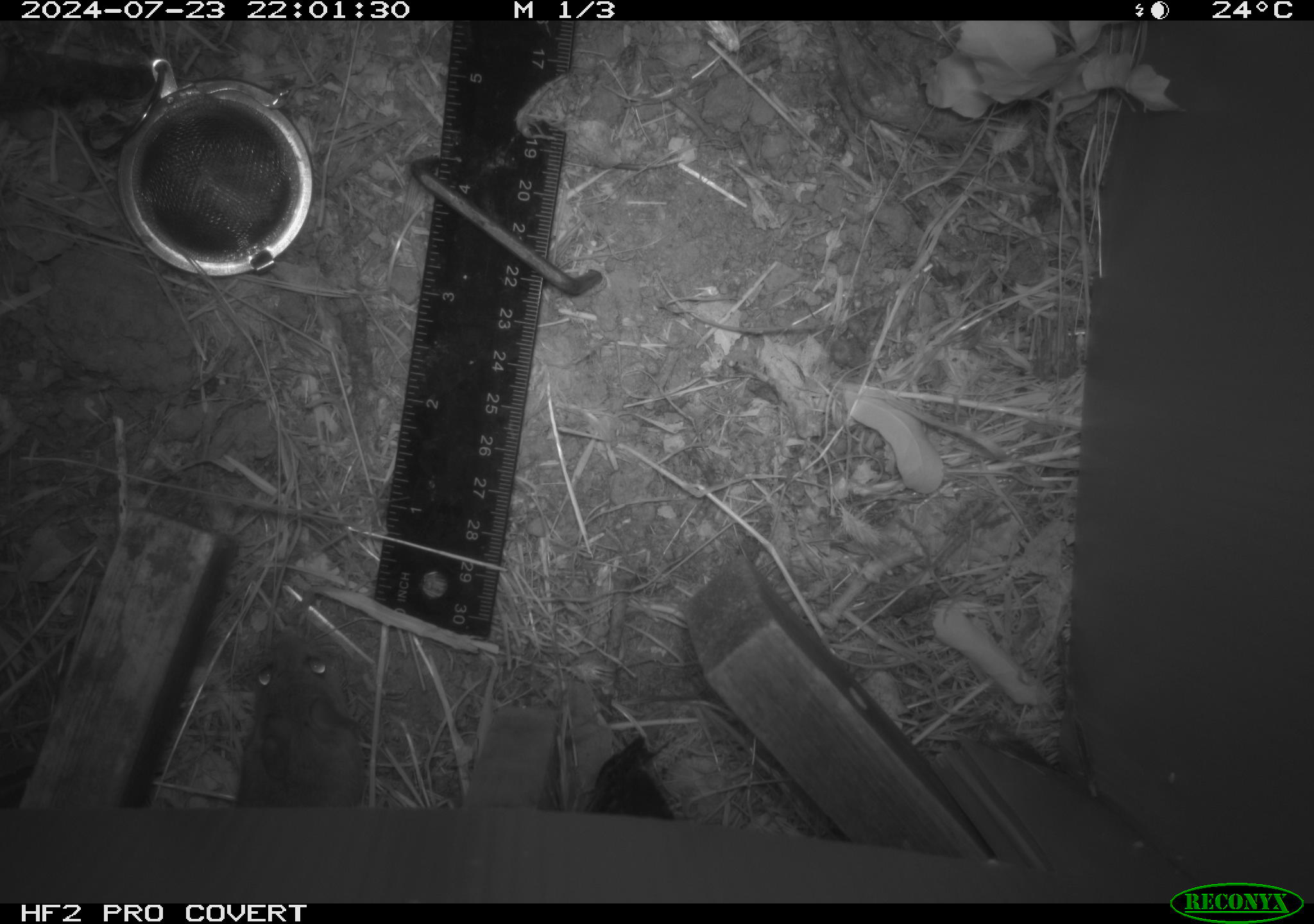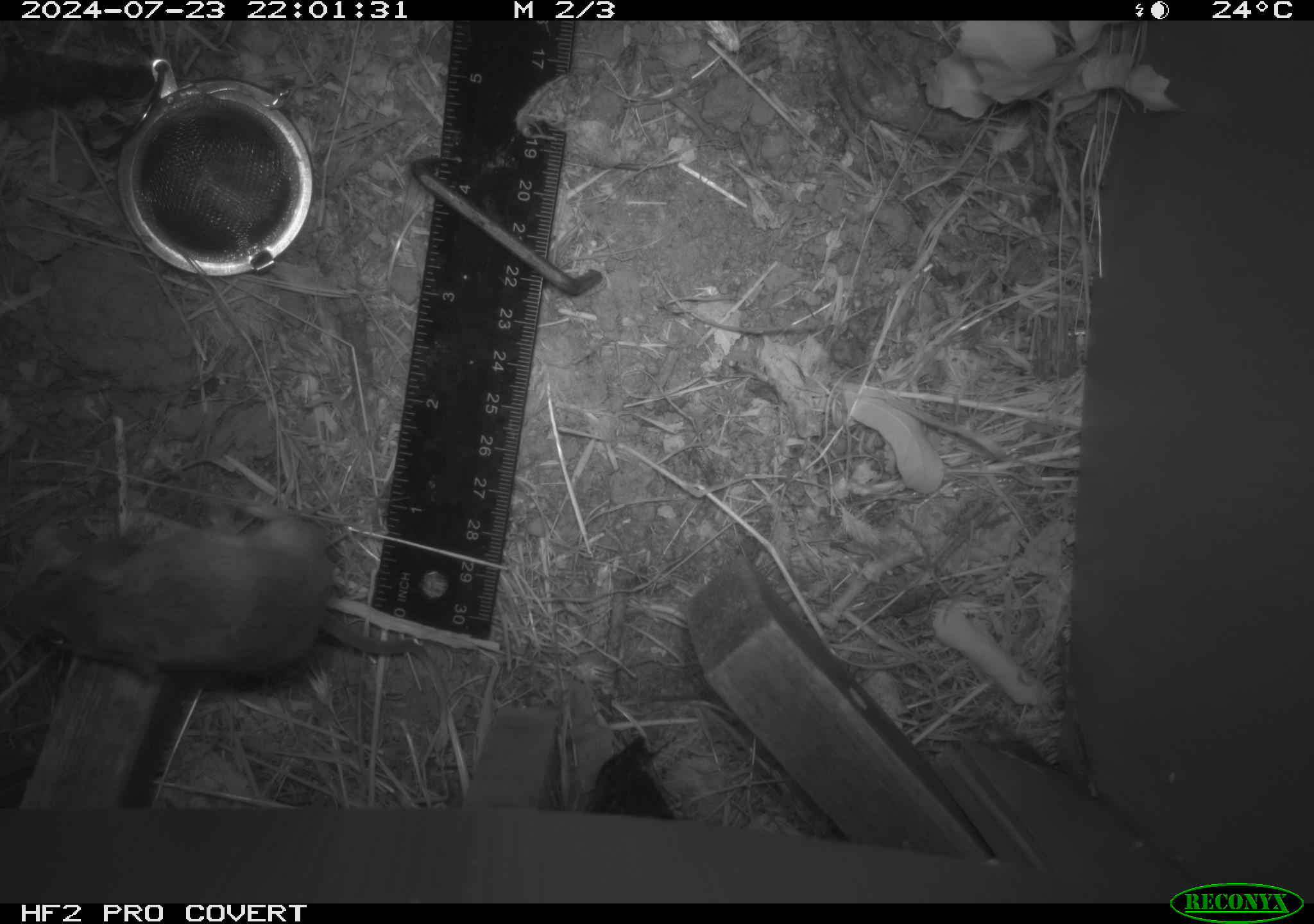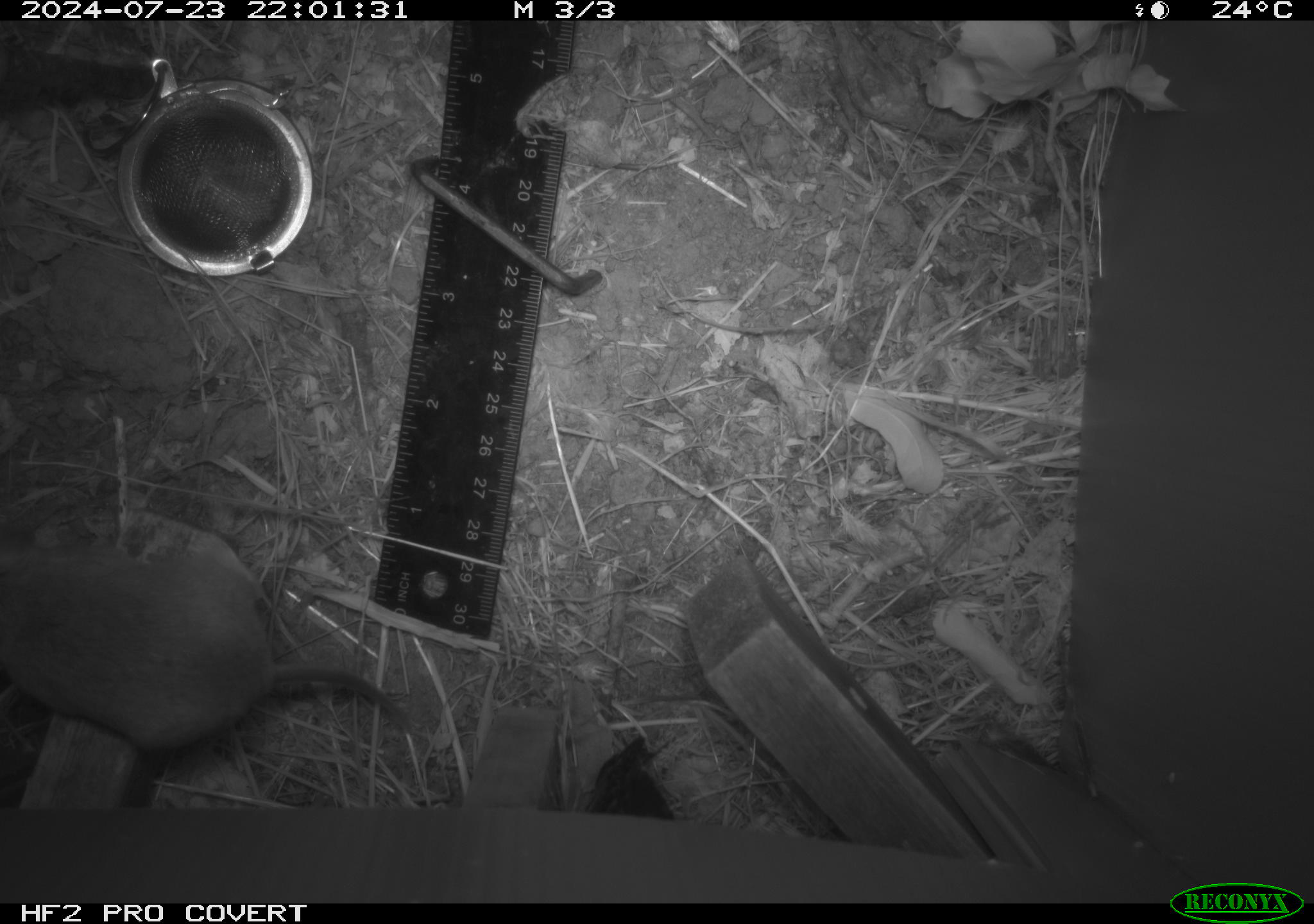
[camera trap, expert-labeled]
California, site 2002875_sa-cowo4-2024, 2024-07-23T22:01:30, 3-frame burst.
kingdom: Animalia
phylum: Chordata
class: Mammalia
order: Rodentia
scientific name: Rodentia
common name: rodent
Rodent (Rodentia).